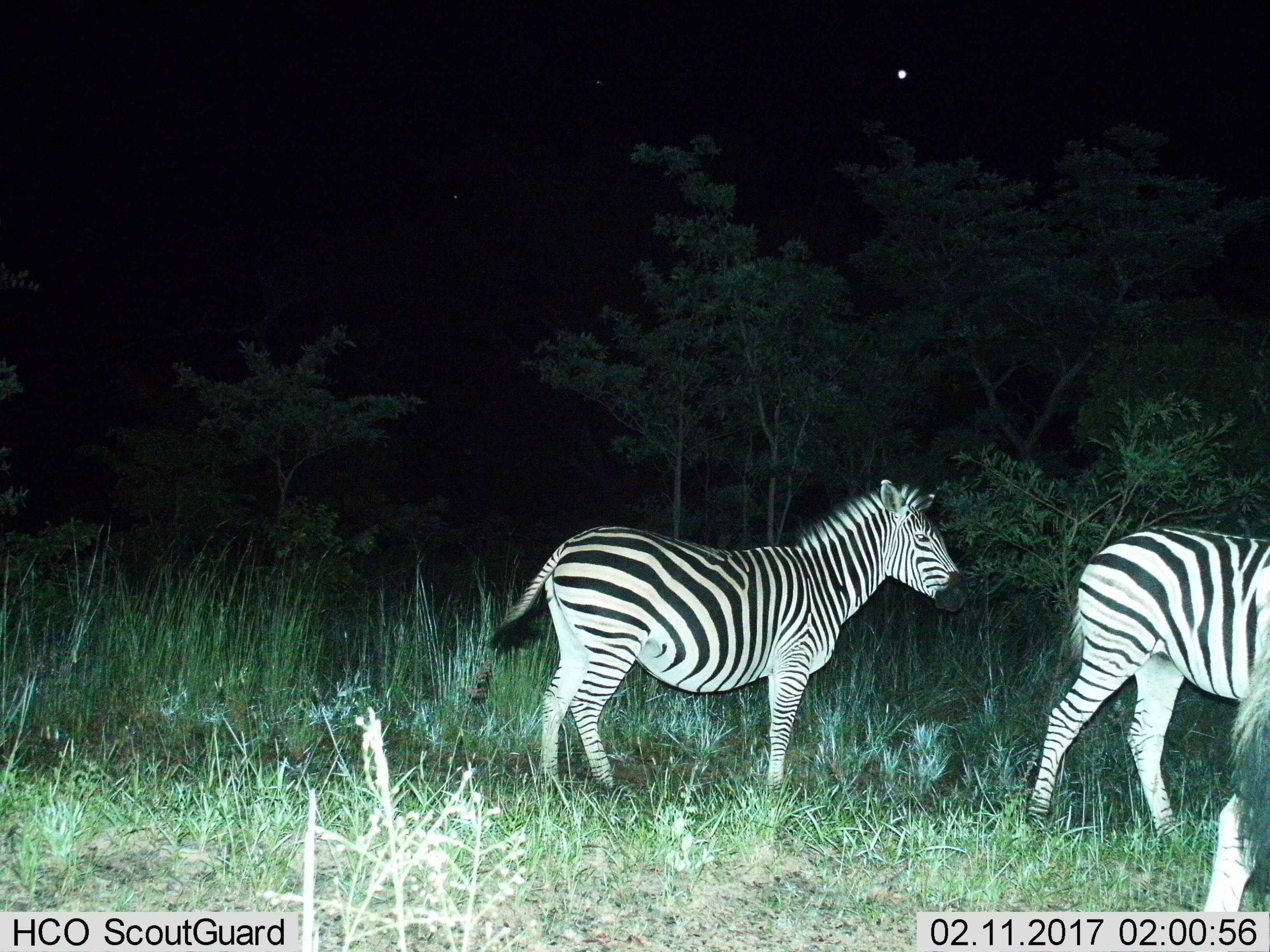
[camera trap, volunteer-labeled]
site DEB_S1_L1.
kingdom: Animalia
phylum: Chordata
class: Mammalia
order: Perissodactyla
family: Equidae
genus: Equus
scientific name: Equus quagga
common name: plains zebra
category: zebraplains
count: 2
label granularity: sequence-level